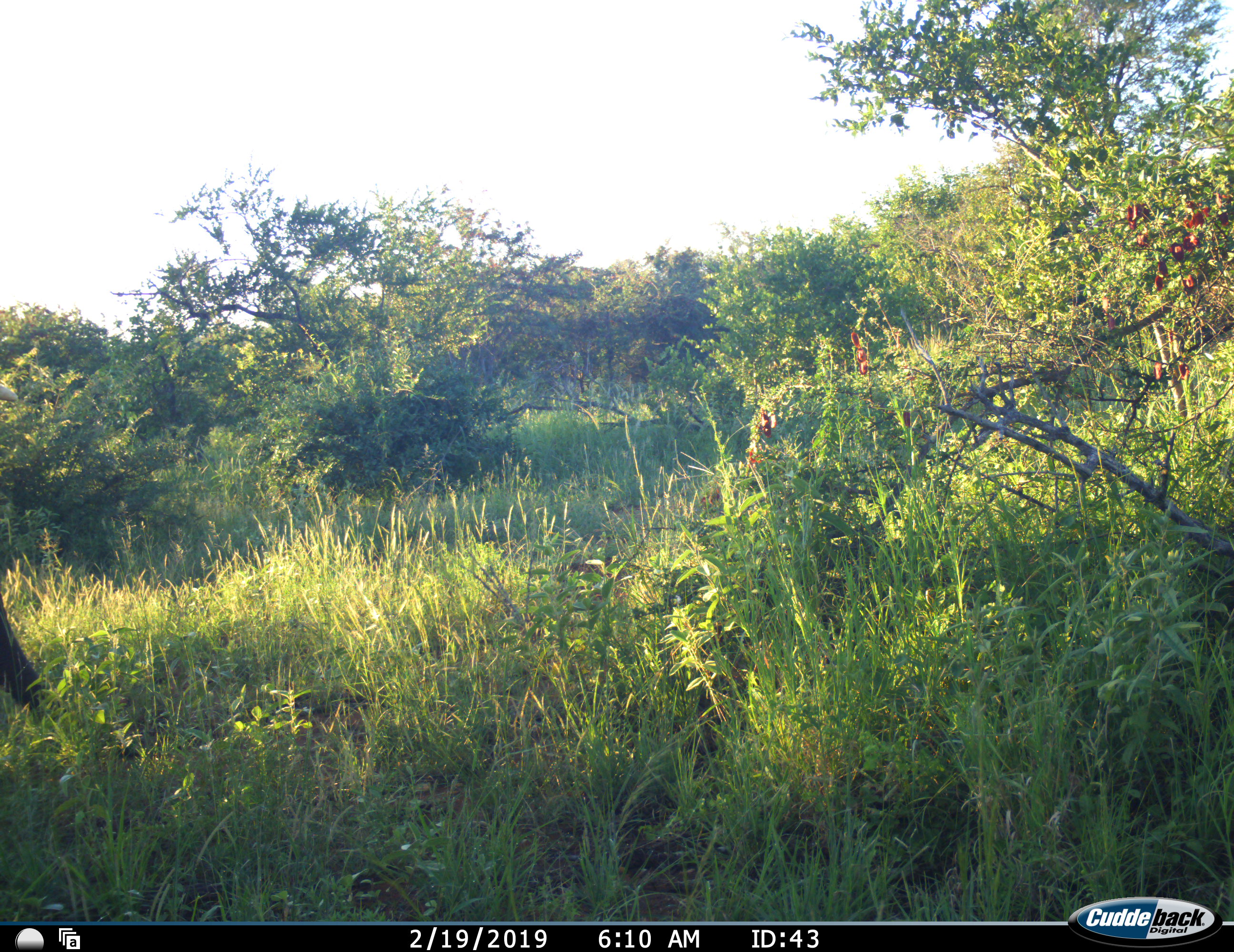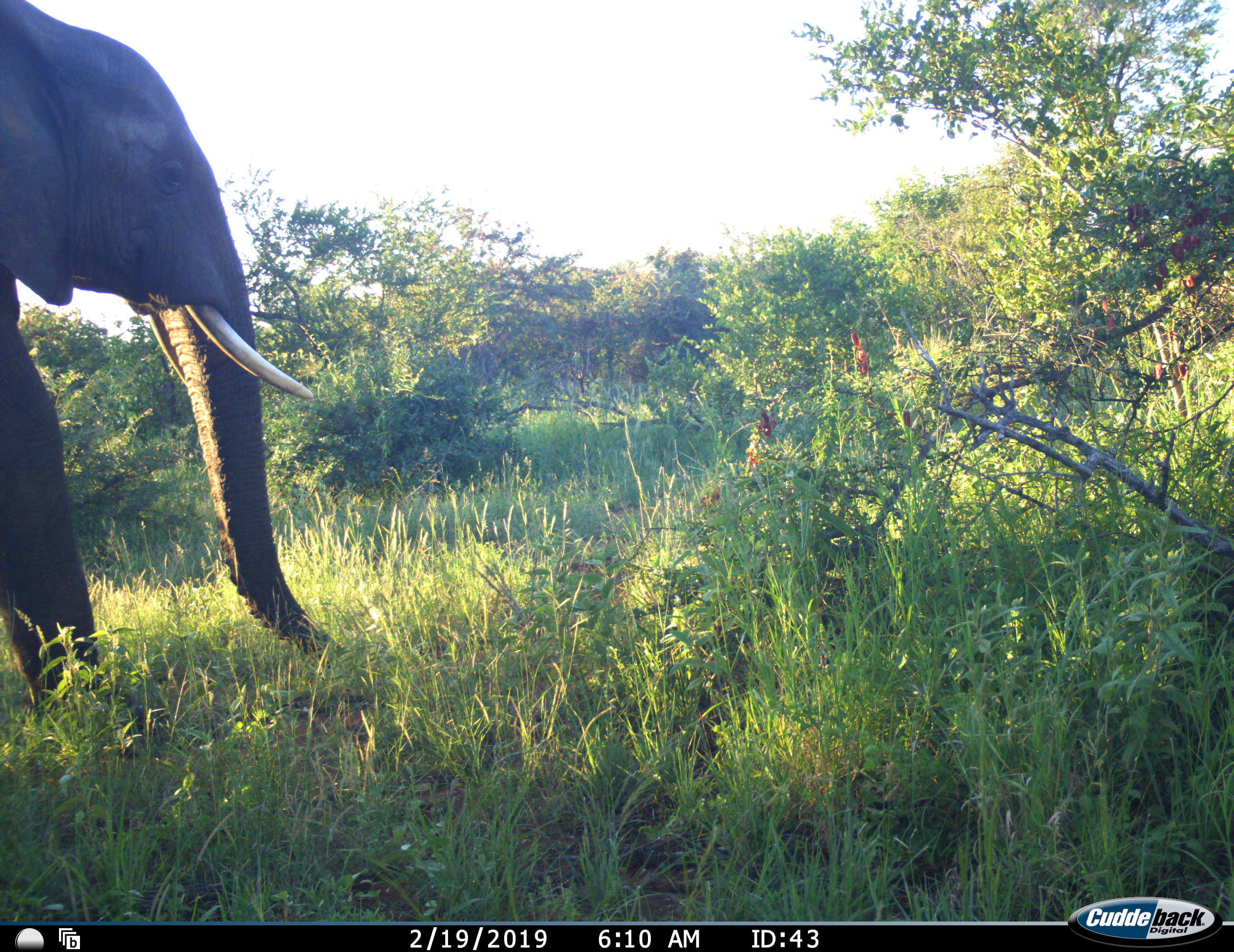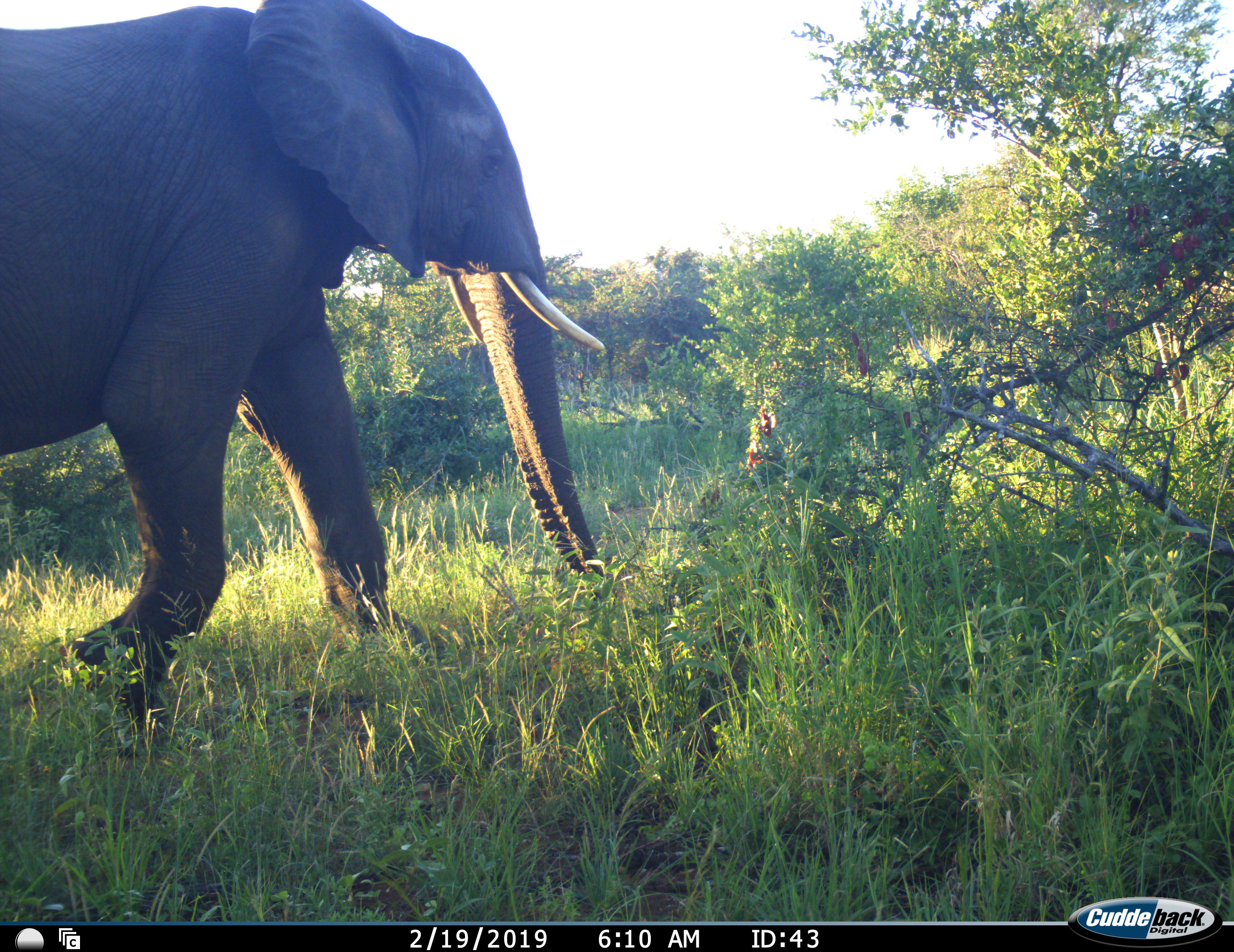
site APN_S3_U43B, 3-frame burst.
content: unidentified animal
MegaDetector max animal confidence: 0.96